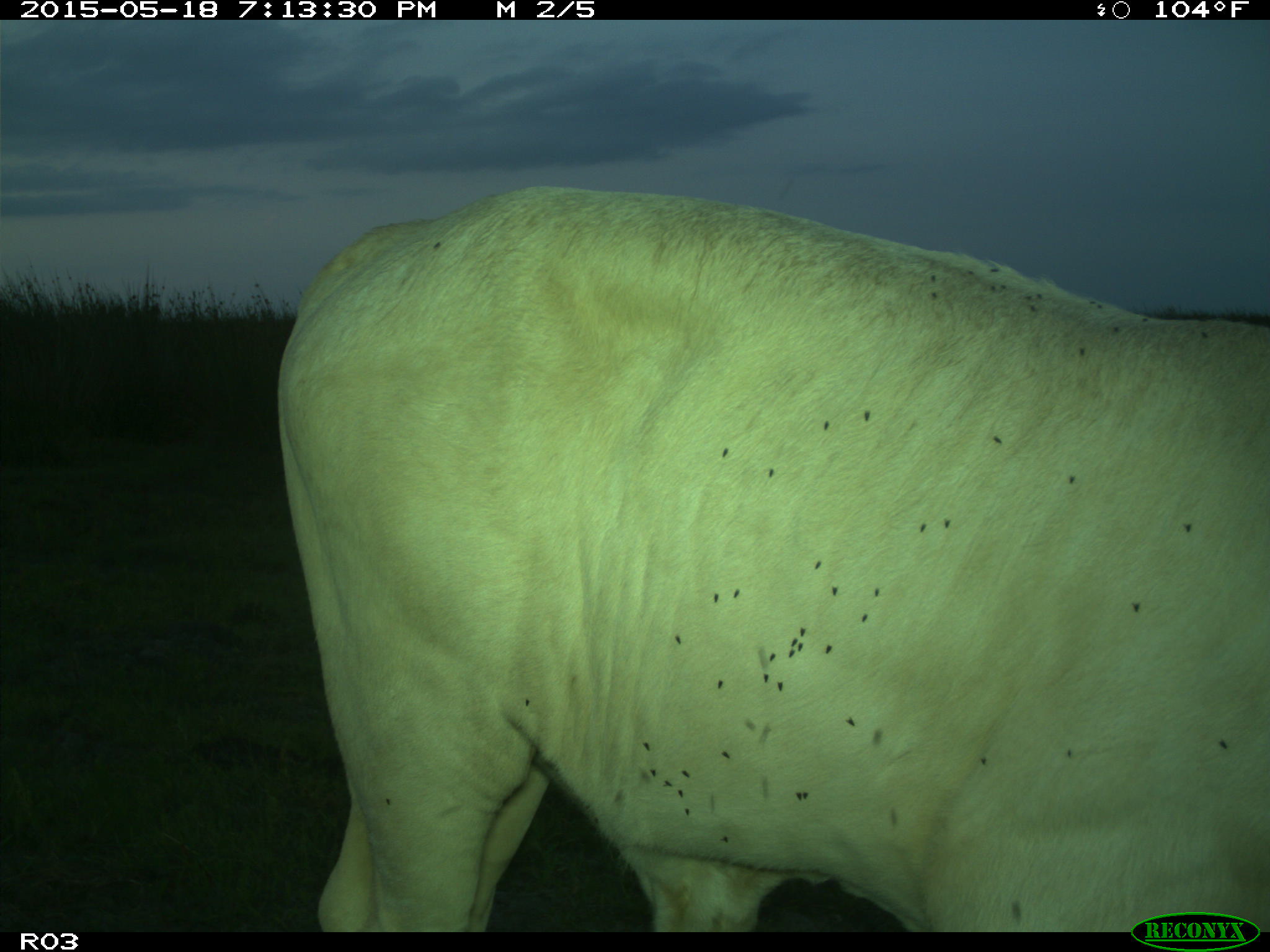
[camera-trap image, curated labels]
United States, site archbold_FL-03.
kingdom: Animalia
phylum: Chordata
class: Mammalia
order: Artiodactyla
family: Bovidae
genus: Bos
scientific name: Bos taurus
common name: domestic cow